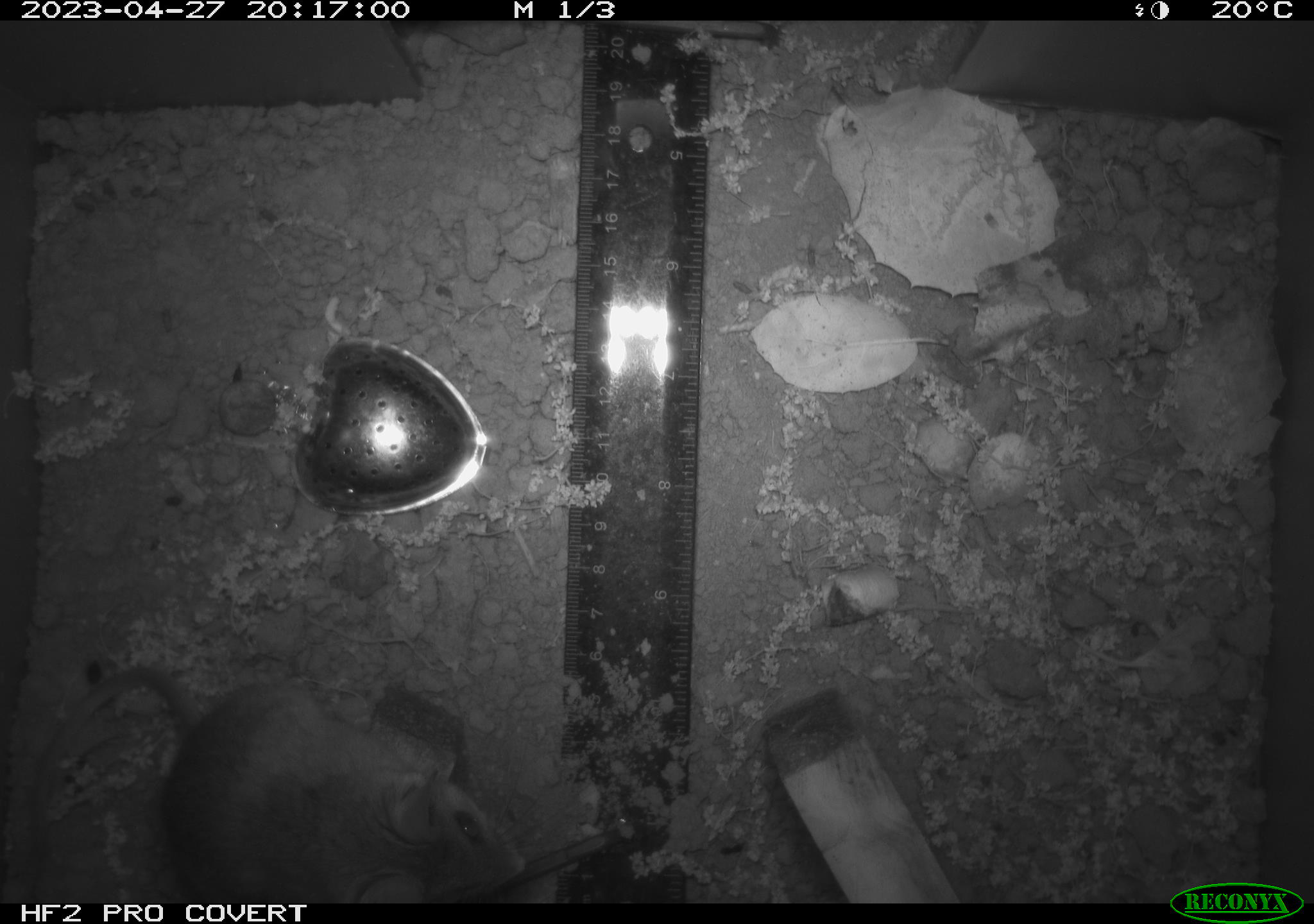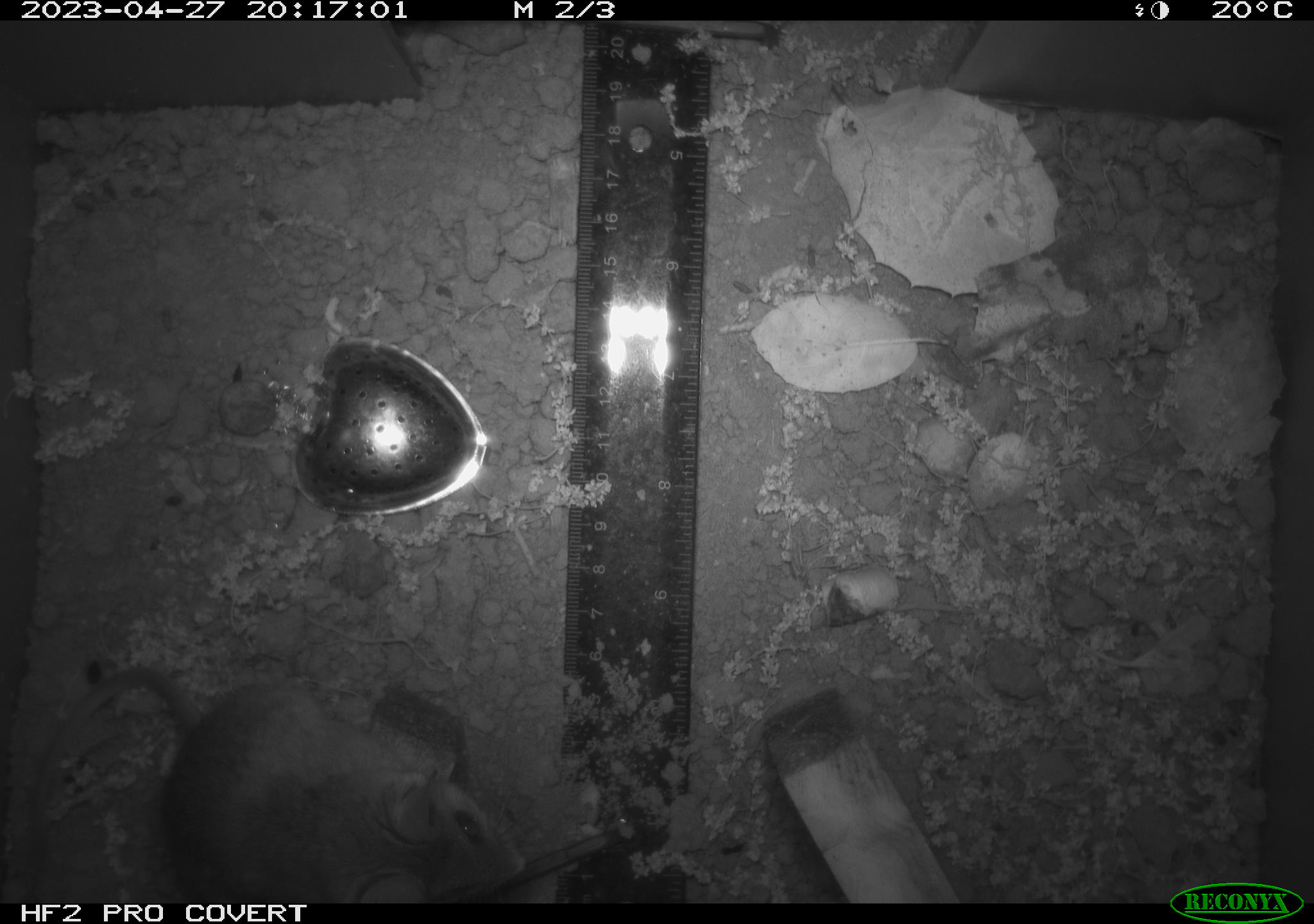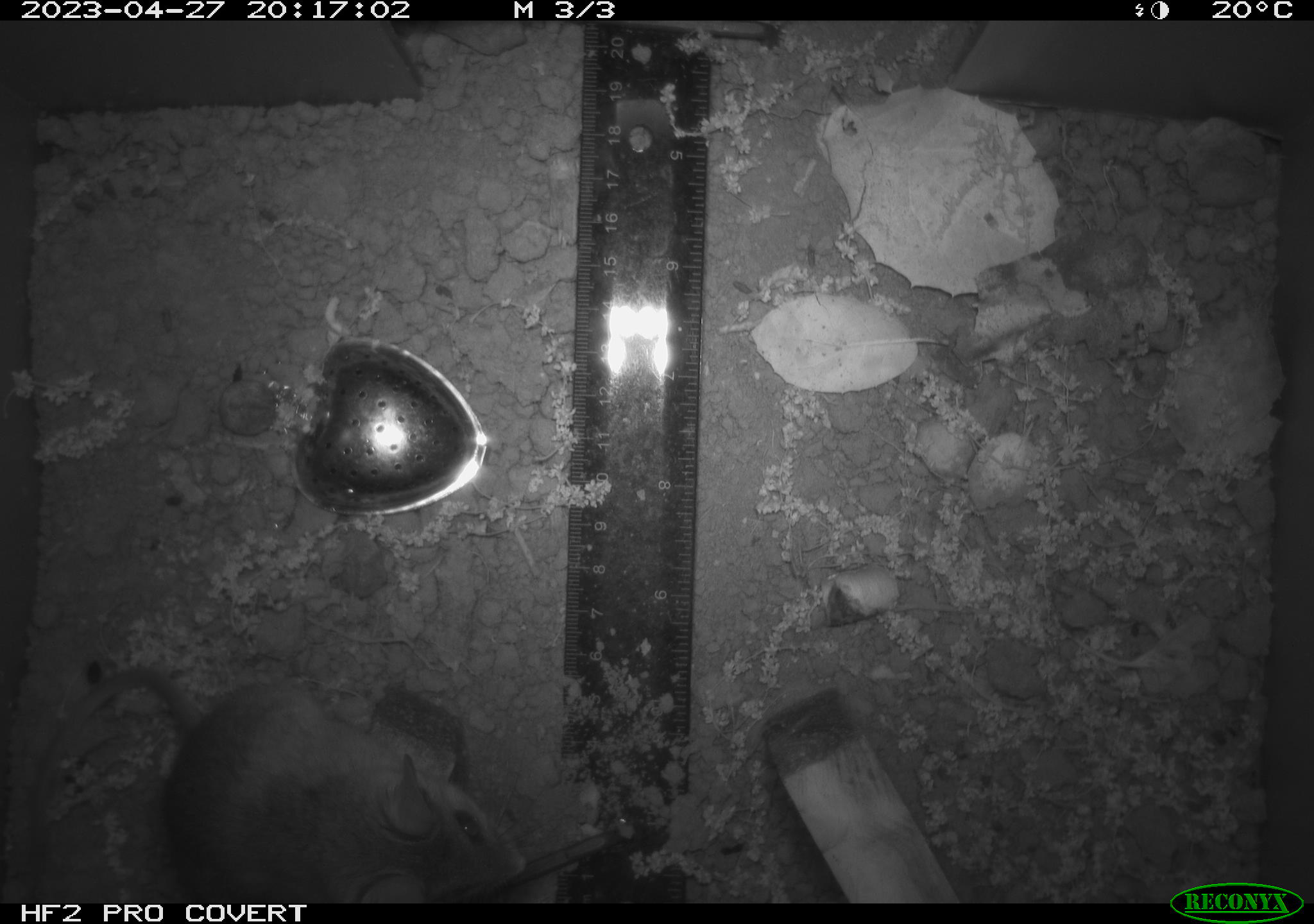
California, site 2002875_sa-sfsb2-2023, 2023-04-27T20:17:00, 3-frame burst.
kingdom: Animalia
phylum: Chordata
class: Mammalia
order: Rodentia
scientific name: Rodentia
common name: mouse species